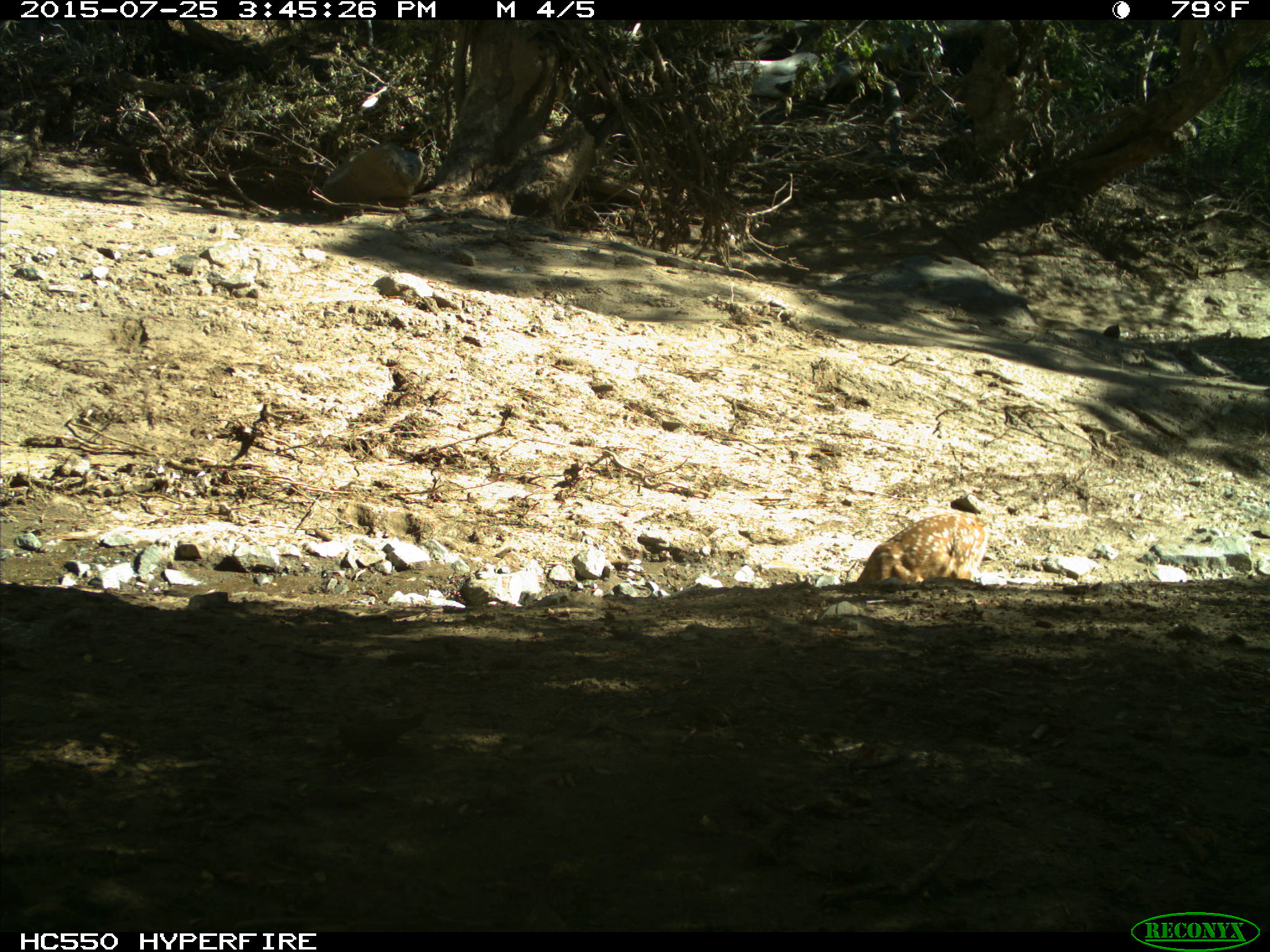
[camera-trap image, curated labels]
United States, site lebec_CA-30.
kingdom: Animalia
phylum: Chordata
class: Mammalia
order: Artiodactyla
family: Cervidae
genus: Odocoileus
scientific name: Odocoileus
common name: deer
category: unidentified deer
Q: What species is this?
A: Unidentified deer (deer) (Odocoileus).